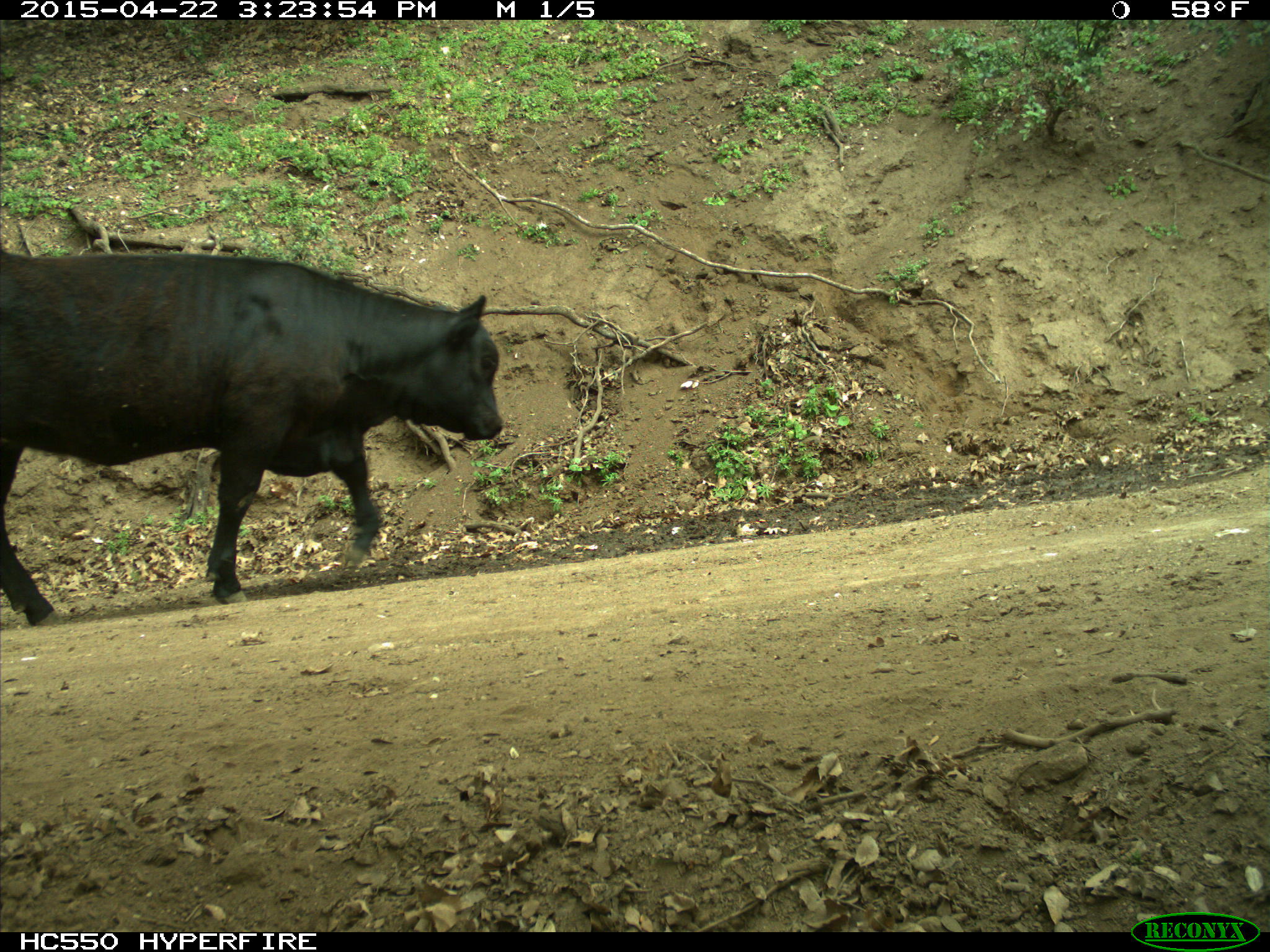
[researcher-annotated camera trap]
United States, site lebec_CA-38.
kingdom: Animalia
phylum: Chordata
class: Mammalia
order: Artiodactyla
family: Bovidae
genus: Bos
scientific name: Bos taurus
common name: domestic cow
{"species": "Bos taurus (domestic cow)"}